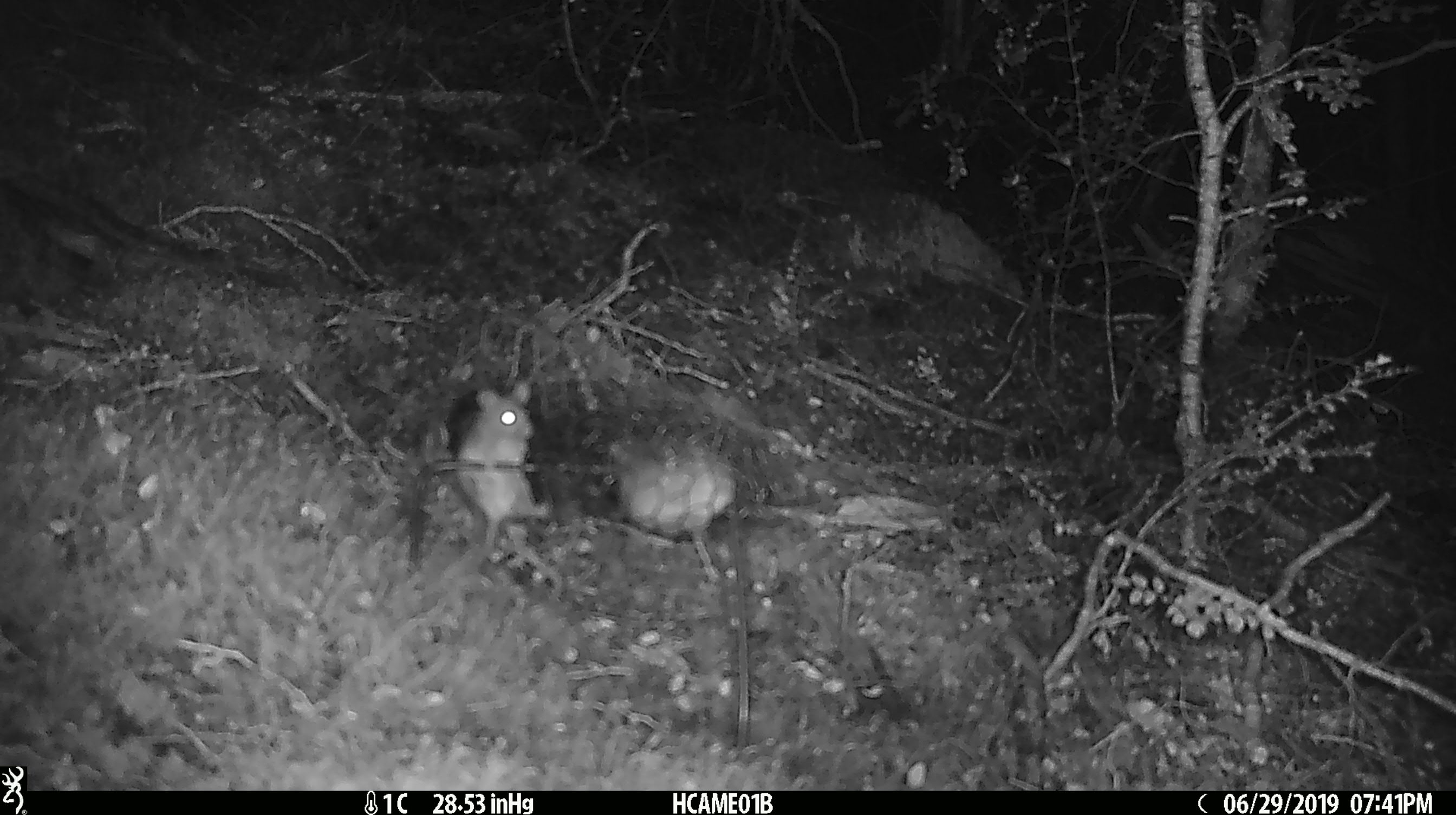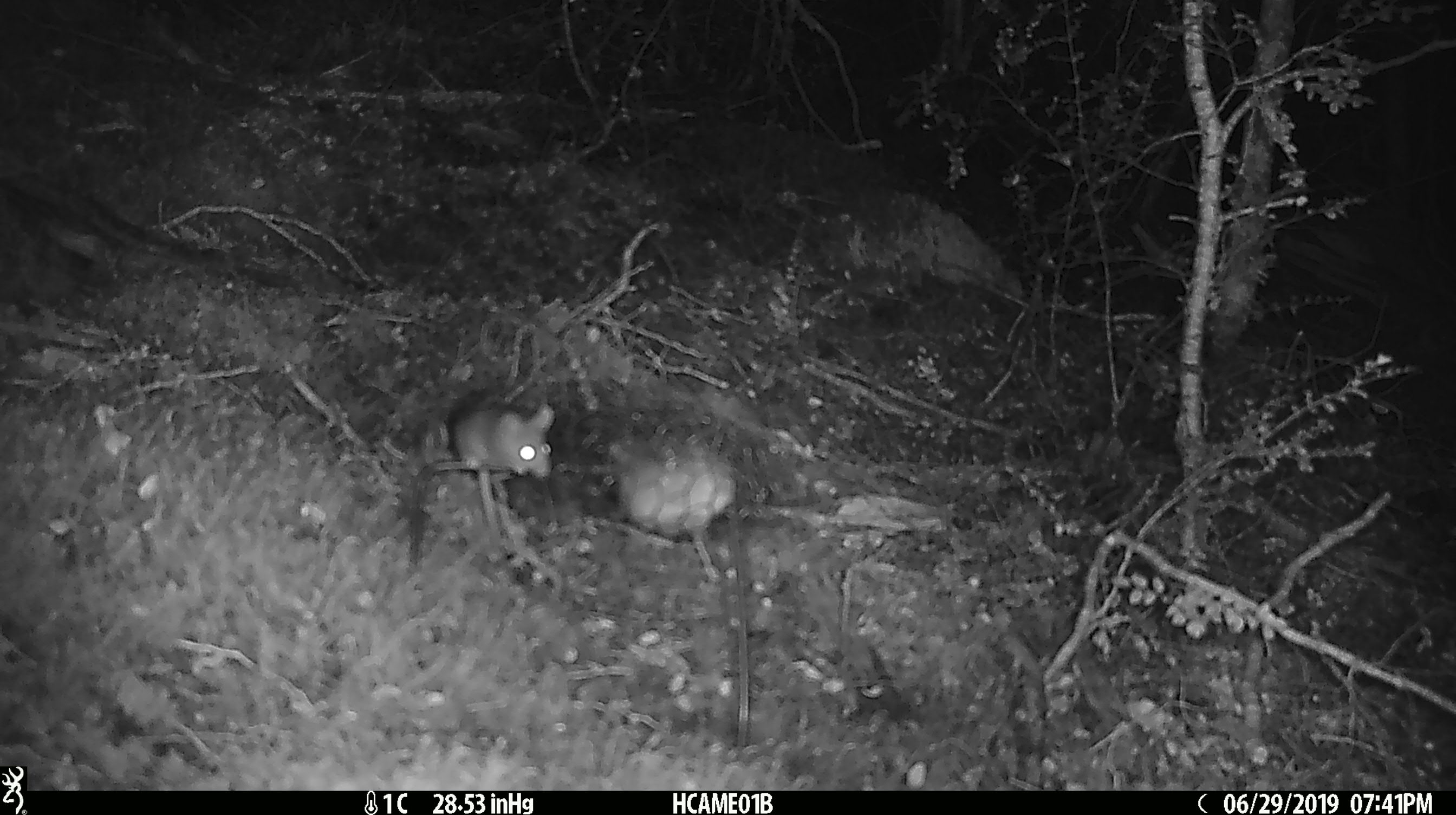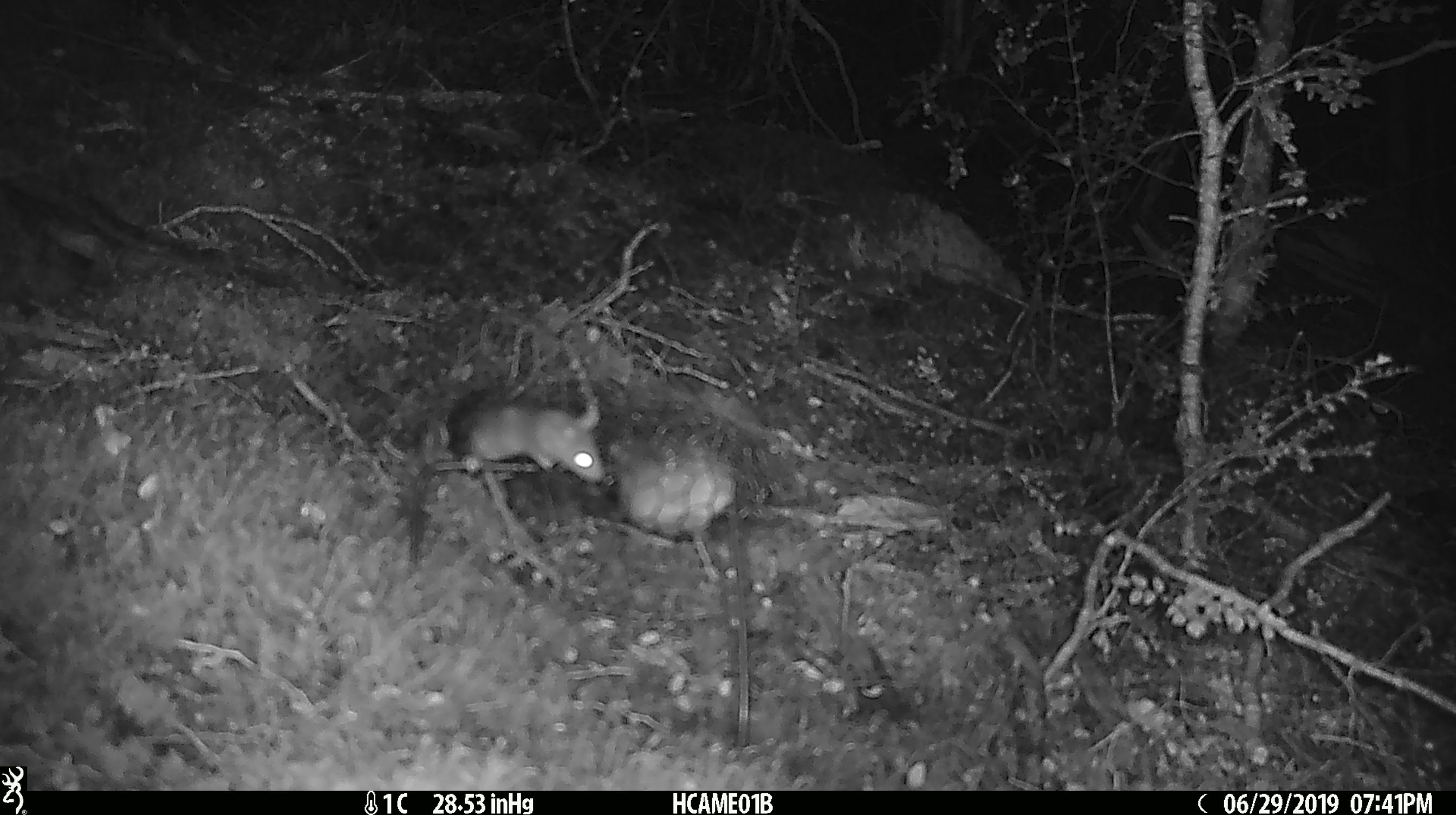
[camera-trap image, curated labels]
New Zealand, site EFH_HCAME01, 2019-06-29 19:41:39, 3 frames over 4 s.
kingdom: Animalia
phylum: Chordata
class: Mammalia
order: Rodentia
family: Muridae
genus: Mus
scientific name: Mus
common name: mouse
Mouse (Mus).